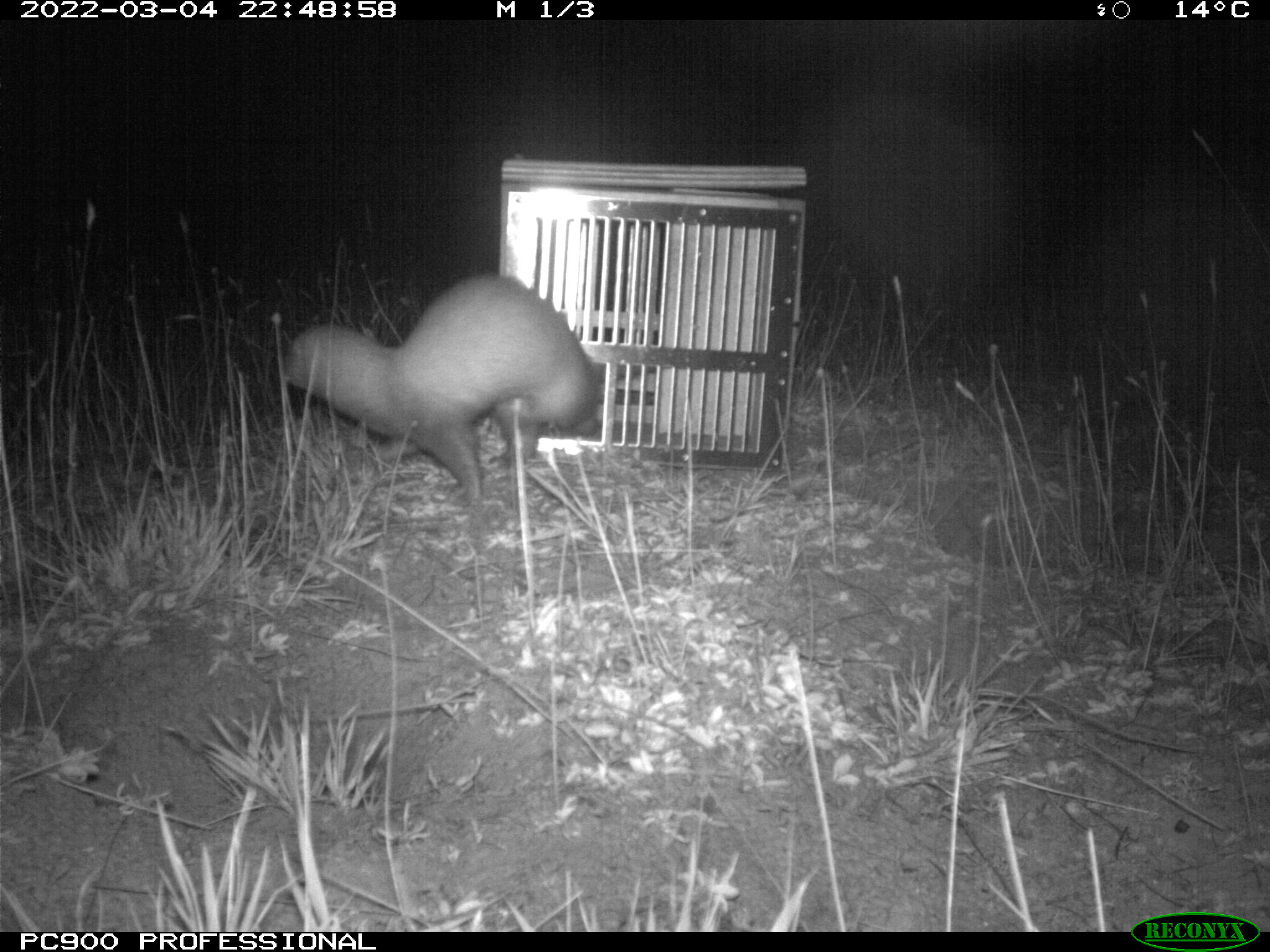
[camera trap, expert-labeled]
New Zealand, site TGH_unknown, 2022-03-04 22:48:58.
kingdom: Animalia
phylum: Chordata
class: Mammalia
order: Carnivora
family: Mustelidae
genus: Mustela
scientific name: Mustela furo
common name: ferret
Ferret (Mustela furo).